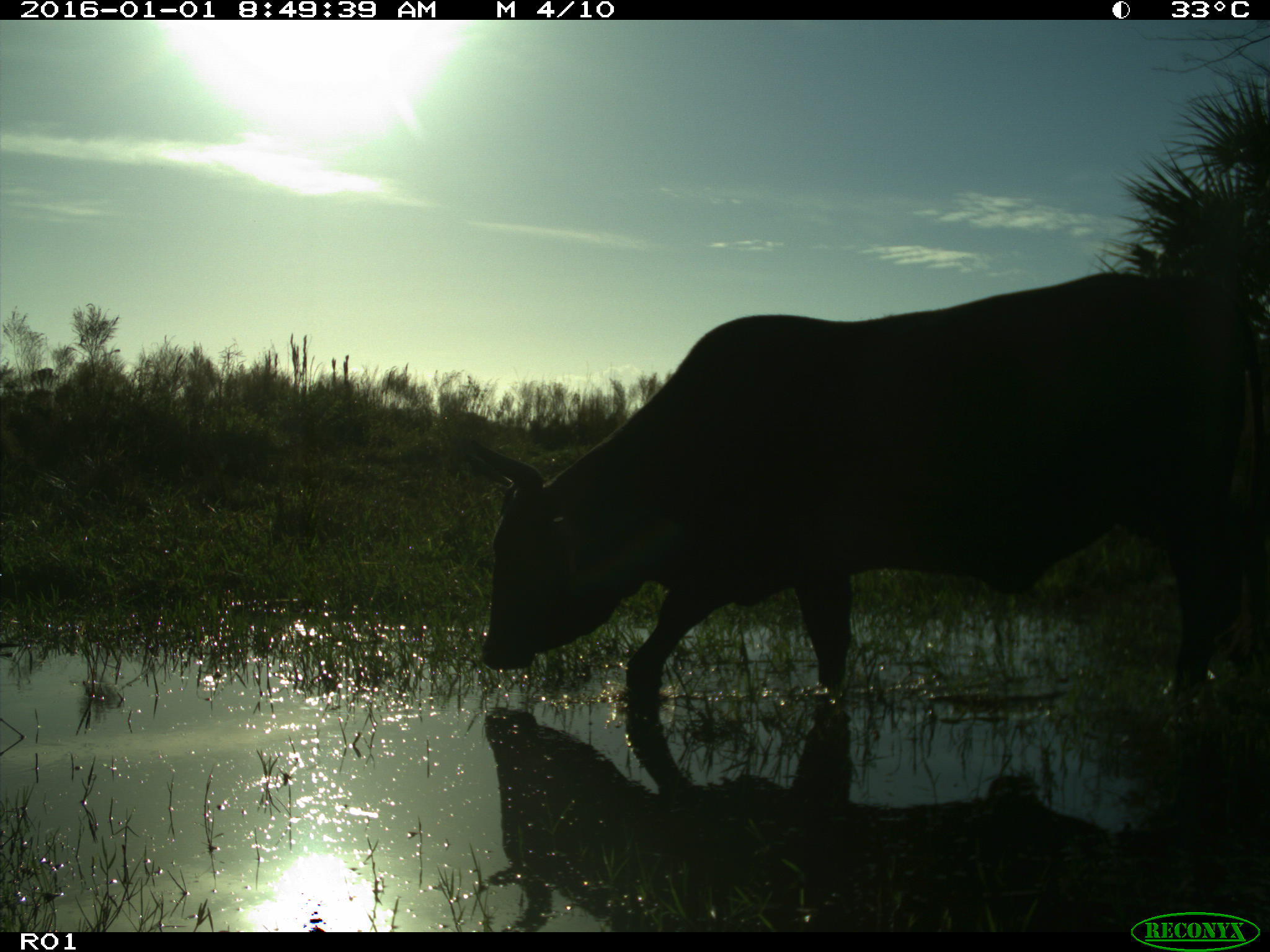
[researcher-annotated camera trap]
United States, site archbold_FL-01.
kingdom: Animalia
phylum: Chordata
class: Mammalia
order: Artiodactyla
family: Bovidae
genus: Bos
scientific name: Bos taurus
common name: domestic cow